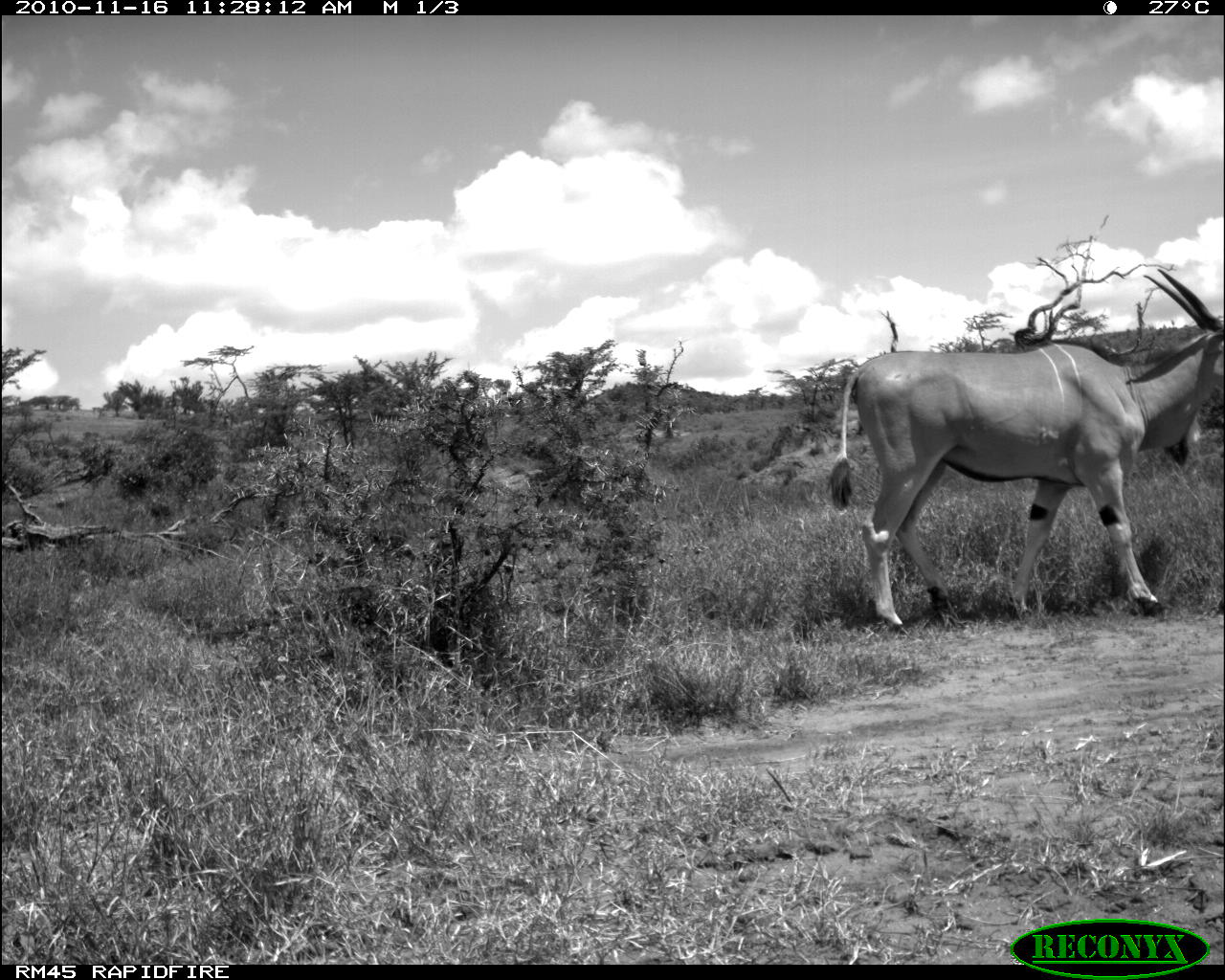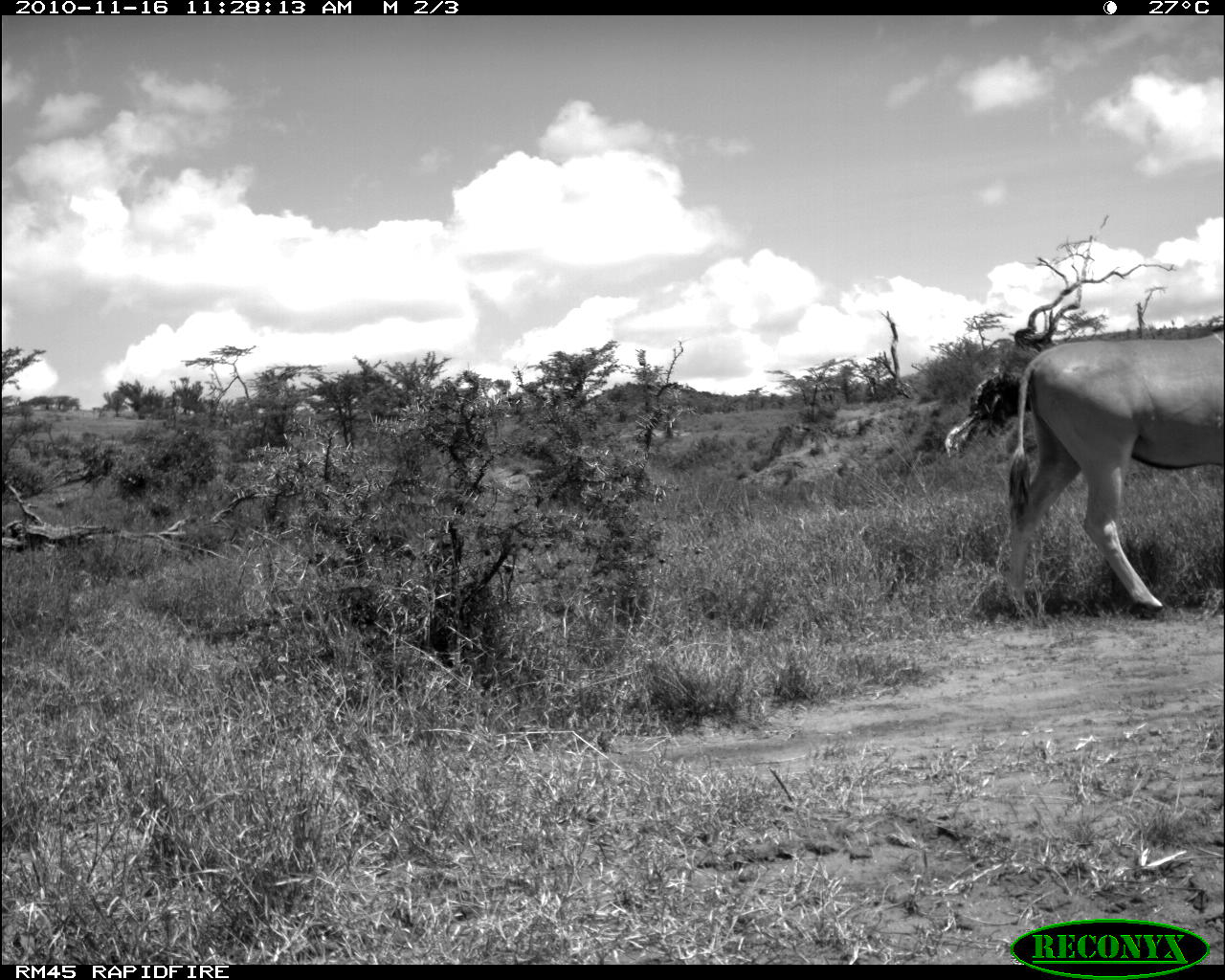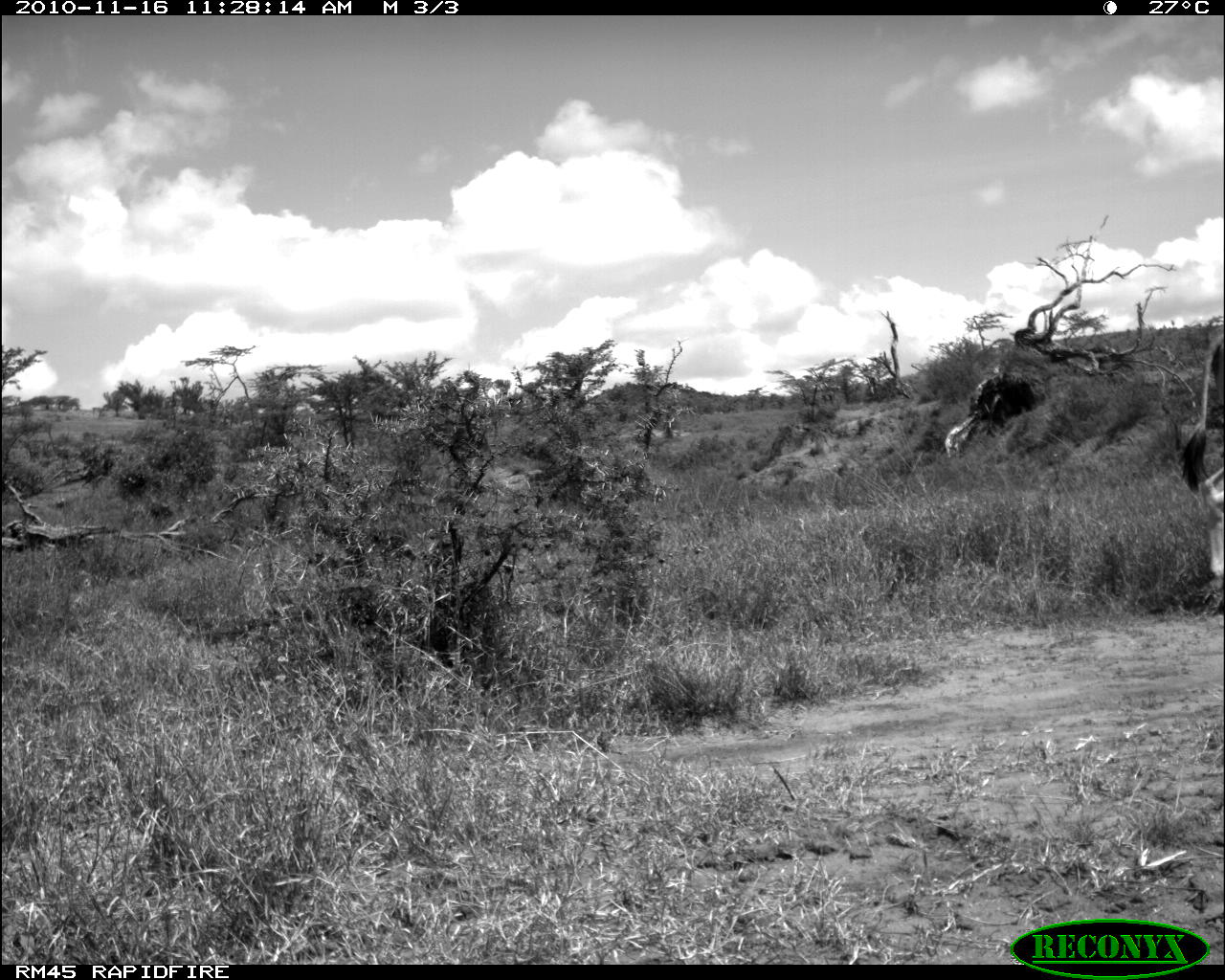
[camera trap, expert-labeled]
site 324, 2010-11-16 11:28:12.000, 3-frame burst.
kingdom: Animalia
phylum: Chordata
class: Mammalia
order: Artiodactyla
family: Bovidae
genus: Tragelaphus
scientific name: Tragelaphus oryx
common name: eland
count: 1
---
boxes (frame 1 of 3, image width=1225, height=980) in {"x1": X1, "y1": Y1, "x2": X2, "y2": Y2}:
tragelaphus oryx: {"x1": 823, "y1": 267, "x2": 1225, "y2": 635}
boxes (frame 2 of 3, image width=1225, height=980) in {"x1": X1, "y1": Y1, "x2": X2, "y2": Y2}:
tragelaphus oryx: {"x1": 1004, "y1": 336, "x2": 1225, "y2": 618}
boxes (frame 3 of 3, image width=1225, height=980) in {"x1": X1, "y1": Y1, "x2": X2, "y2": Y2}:
tragelaphus oryx: {"x1": 1170, "y1": 320, "x2": 1225, "y2": 619}